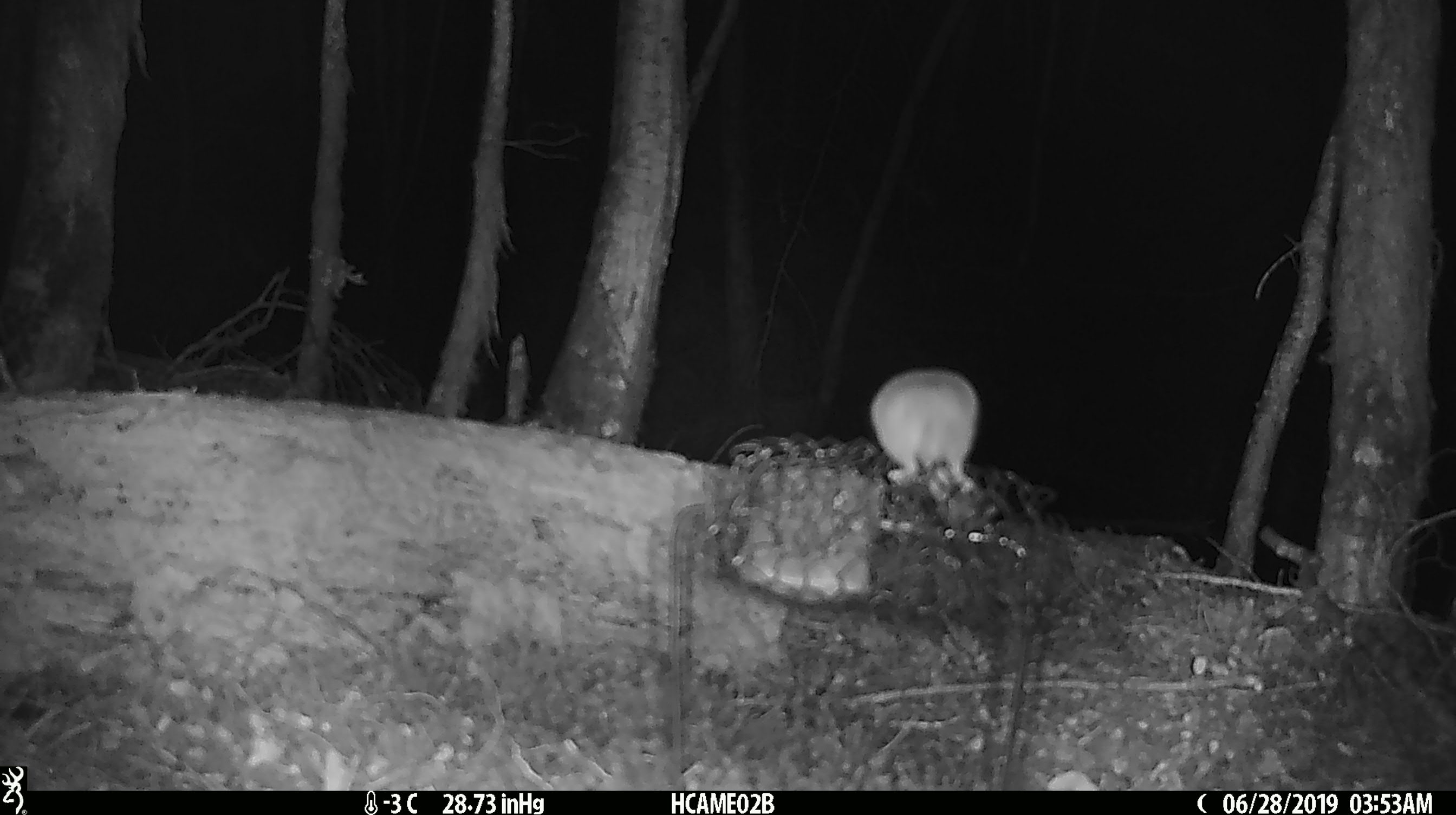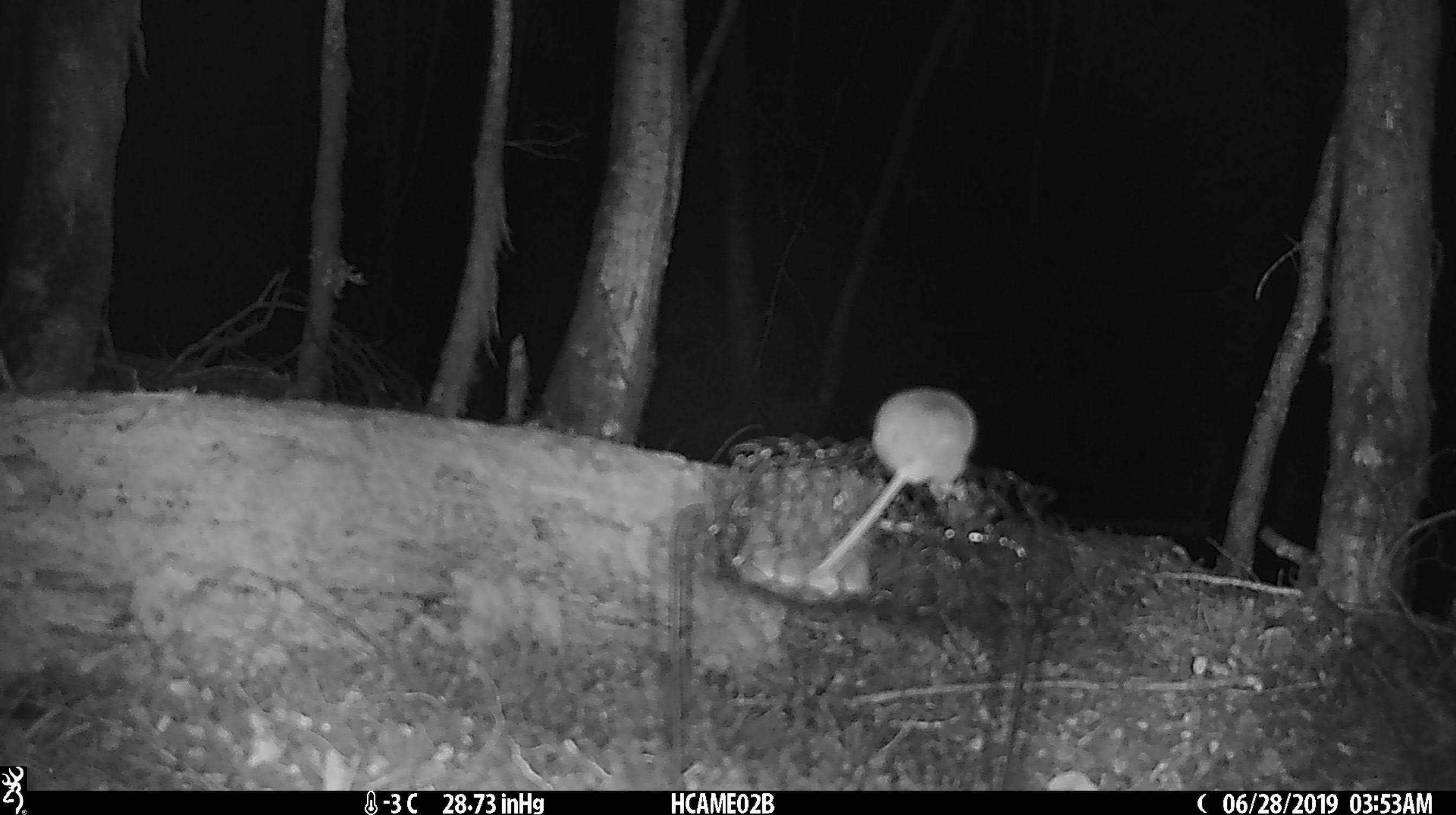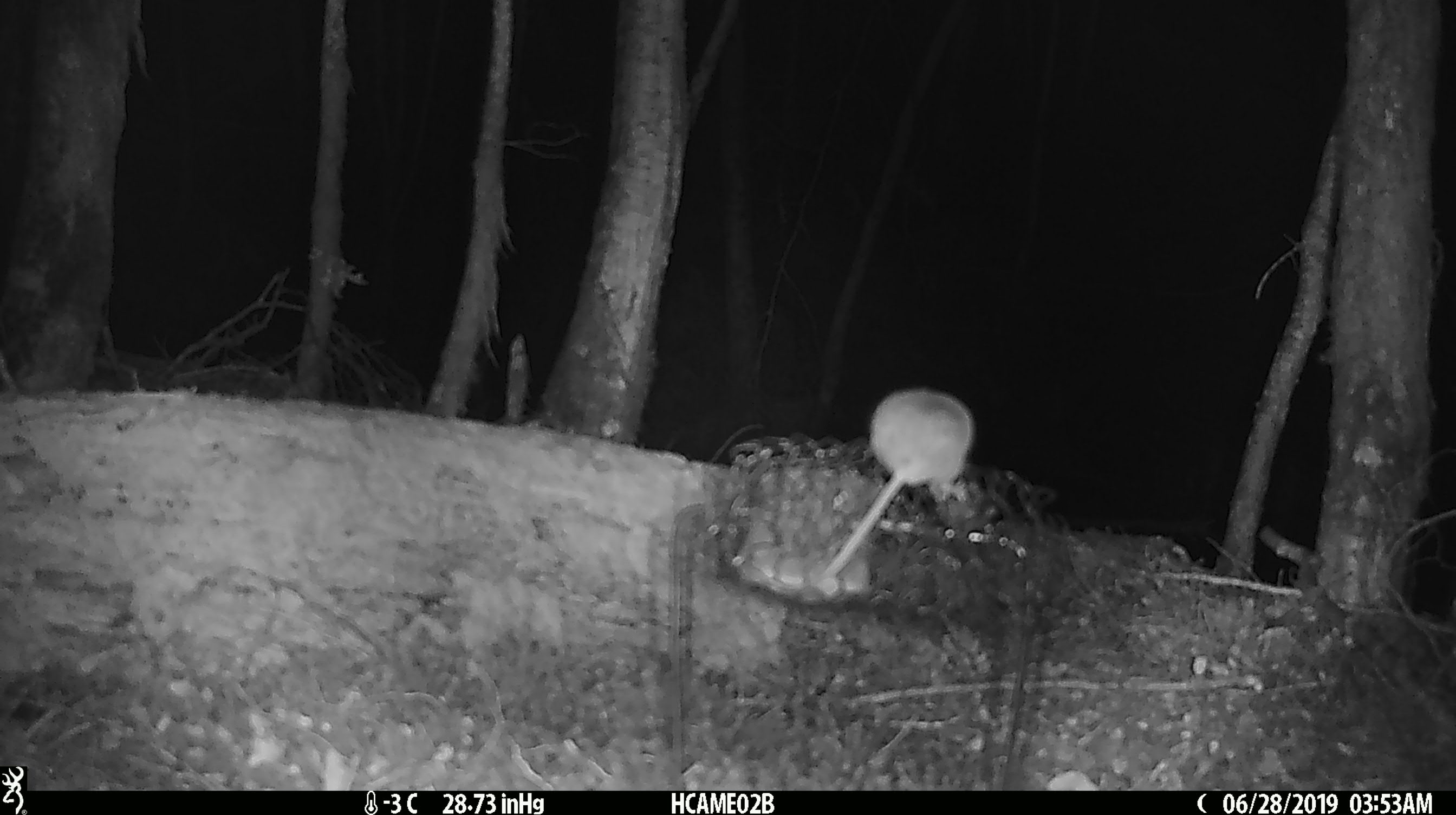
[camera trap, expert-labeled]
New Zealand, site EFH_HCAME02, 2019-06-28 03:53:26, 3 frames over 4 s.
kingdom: Animalia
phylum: Chordata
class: Mammalia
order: Rodentia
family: Muridae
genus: Mus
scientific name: Mus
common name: mouse